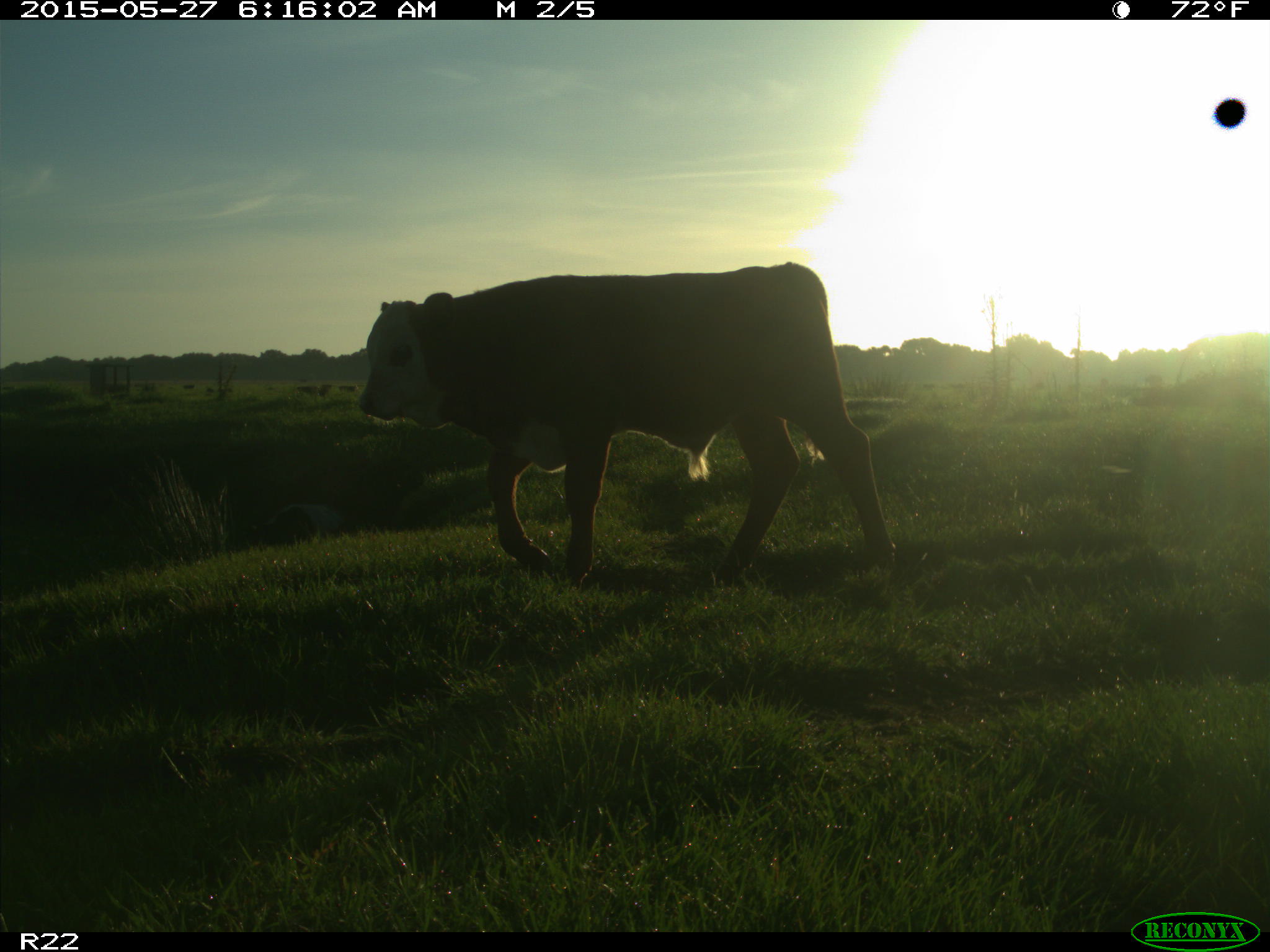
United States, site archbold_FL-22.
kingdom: Animalia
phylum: Chordata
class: Mammalia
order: Artiodactyla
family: Bovidae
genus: Bos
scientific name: Bos taurus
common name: domestic cow